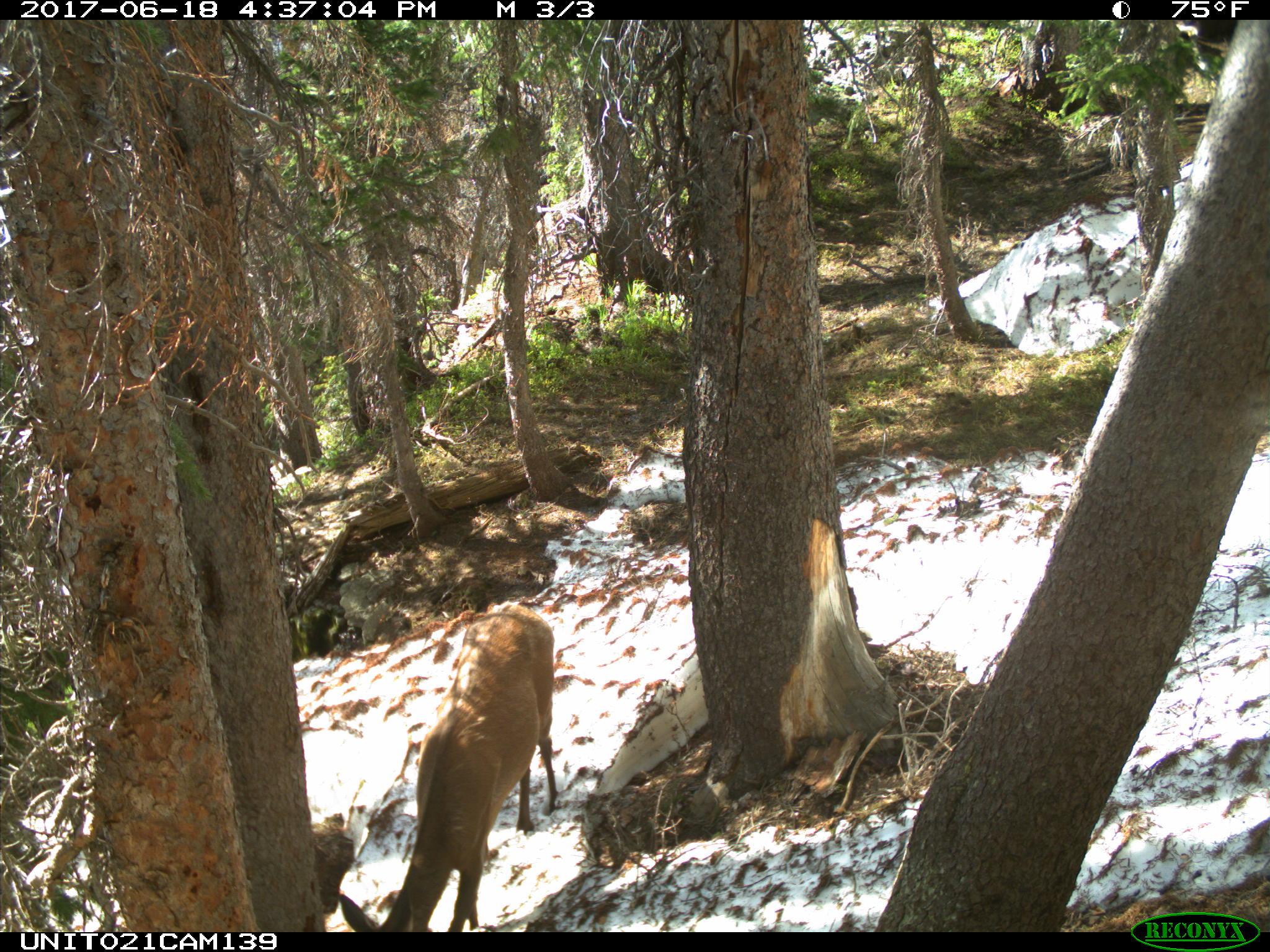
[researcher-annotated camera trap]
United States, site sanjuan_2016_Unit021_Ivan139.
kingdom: Animalia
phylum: Chordata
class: Mammalia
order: Artiodactyla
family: Cervidae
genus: Cervus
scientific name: Cervus elaphus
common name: red deer